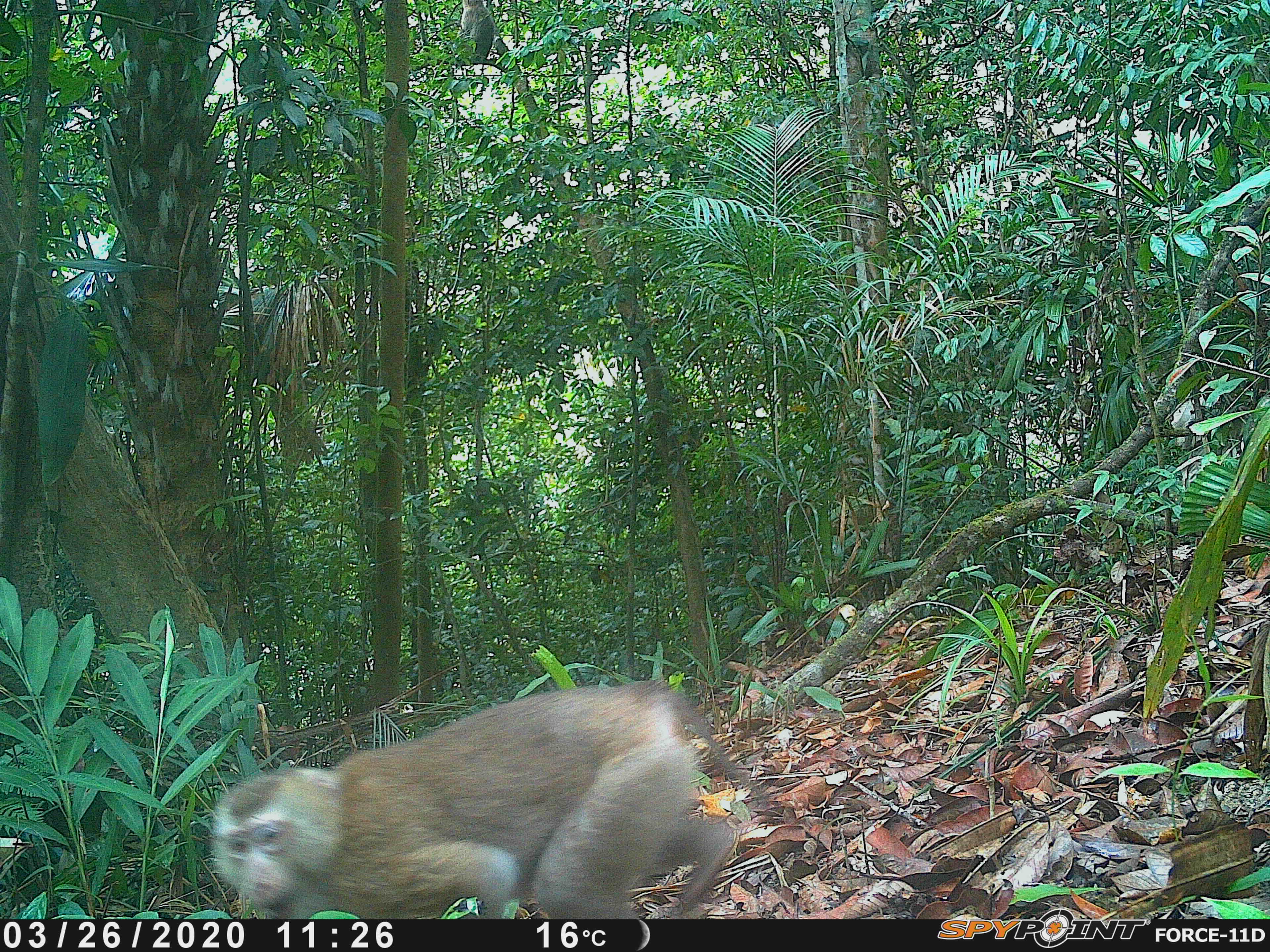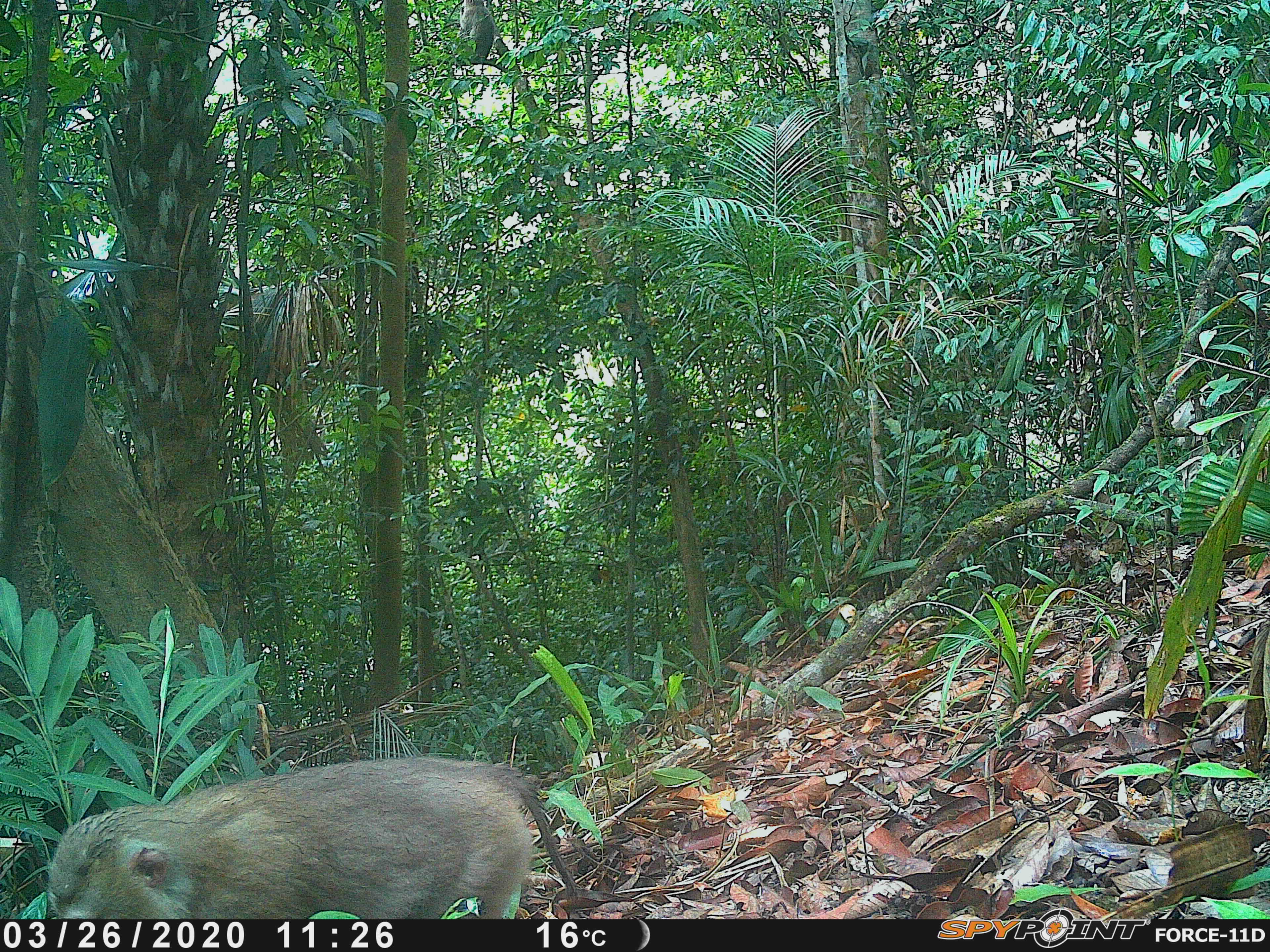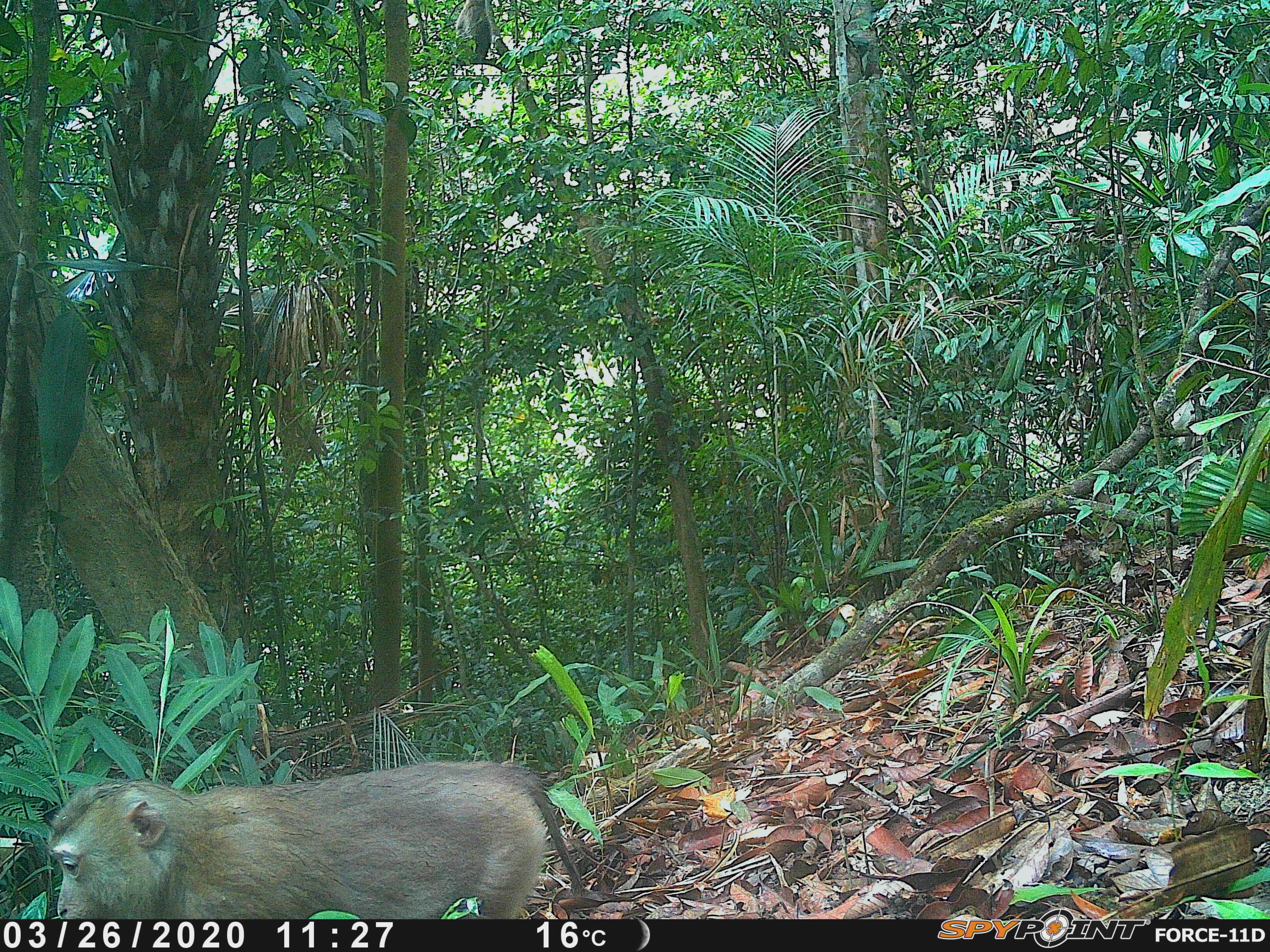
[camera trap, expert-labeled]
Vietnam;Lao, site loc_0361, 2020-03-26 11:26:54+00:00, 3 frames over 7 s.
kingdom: Animalia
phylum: Chordata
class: Mammalia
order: Primates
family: Cercopithecidae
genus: Macaca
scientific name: Macaca nemestrina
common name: pig-tailed macaque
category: pig tailed macaque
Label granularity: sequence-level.